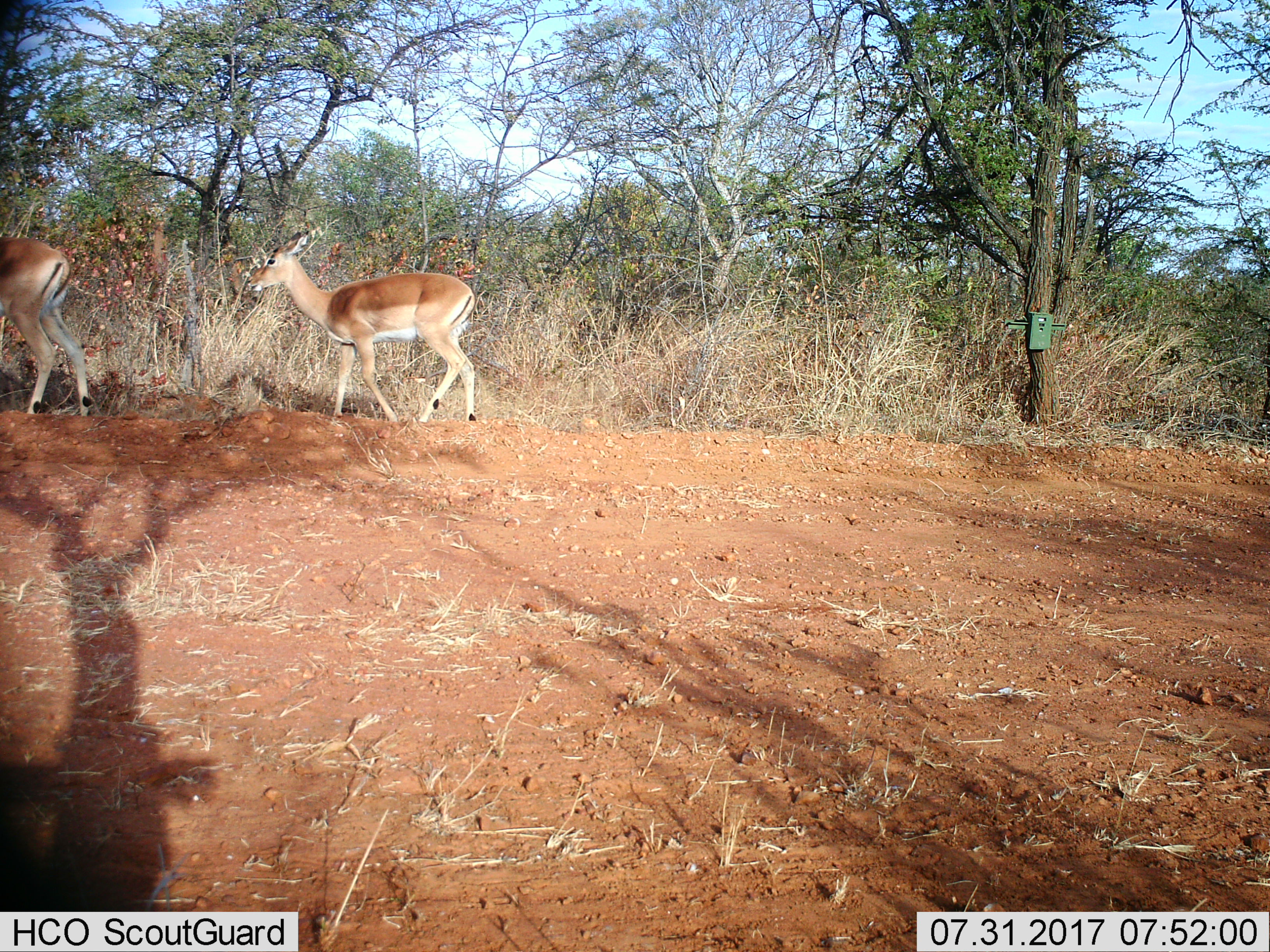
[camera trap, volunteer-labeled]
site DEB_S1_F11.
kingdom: Animalia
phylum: Chordata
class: Mammalia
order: Artiodactyla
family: Bovidae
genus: Aepyceros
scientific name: Aepyceros melampus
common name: impala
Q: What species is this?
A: Impala (Aepyceros melampus).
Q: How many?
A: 2.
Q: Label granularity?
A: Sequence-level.